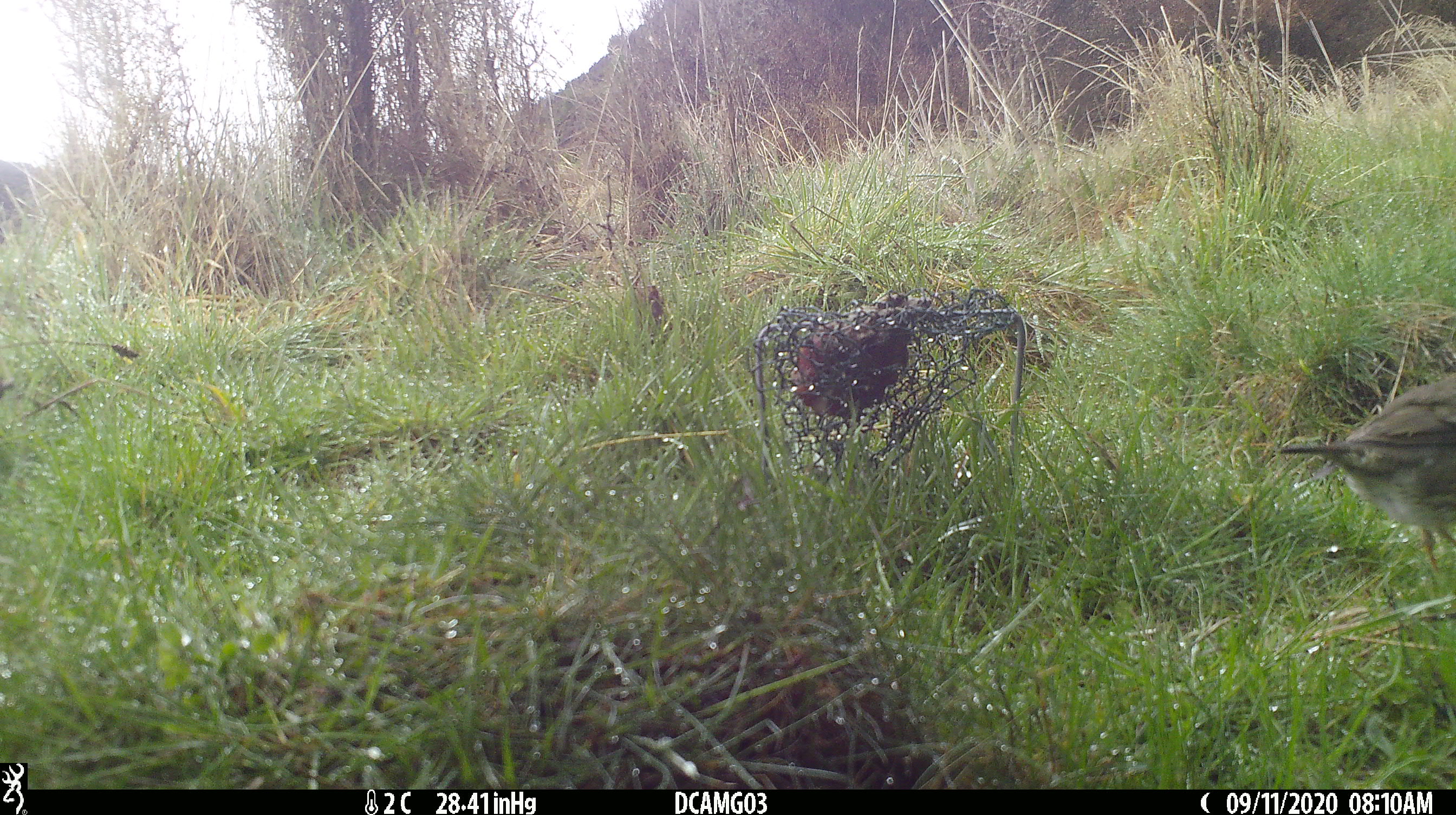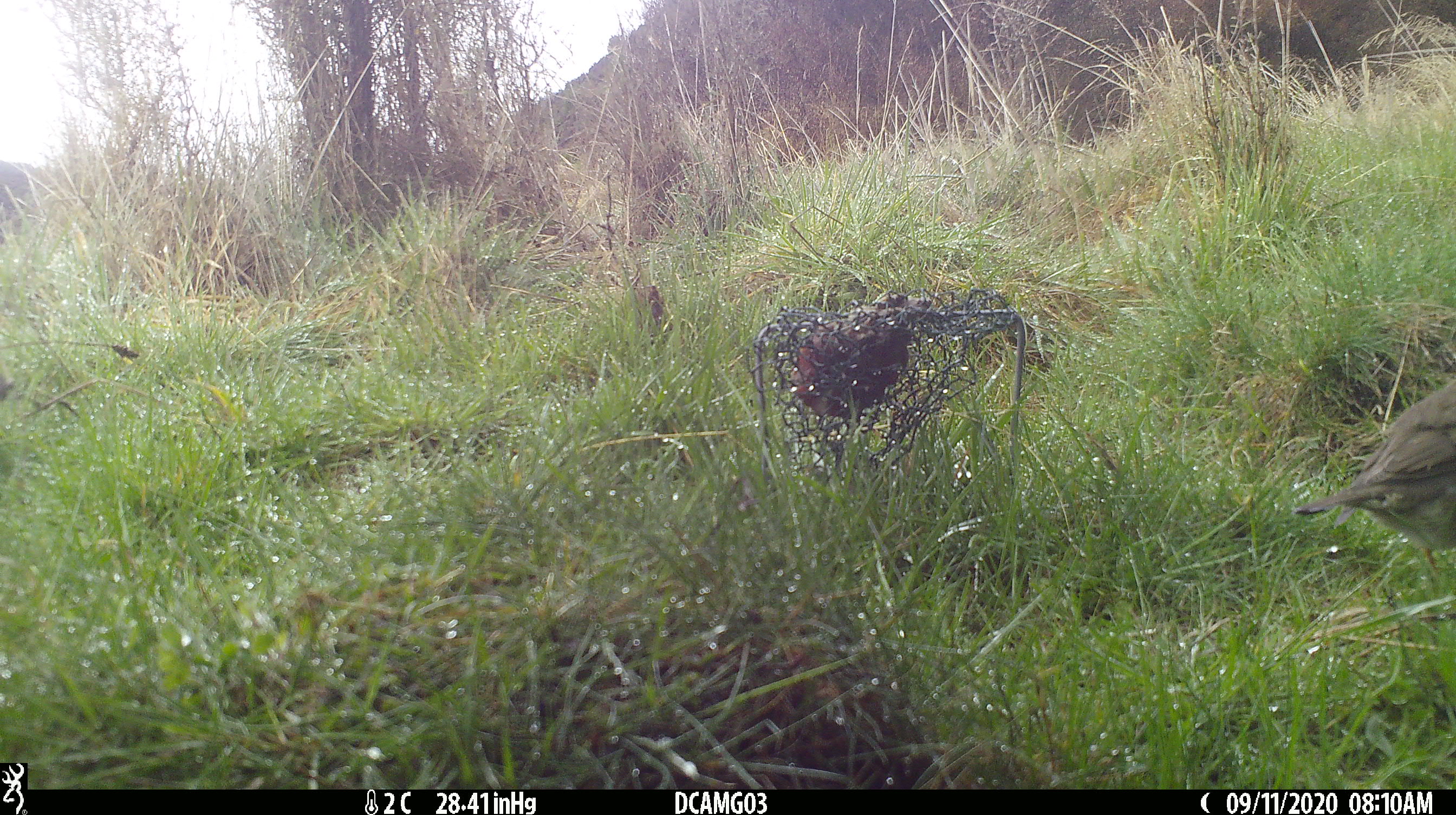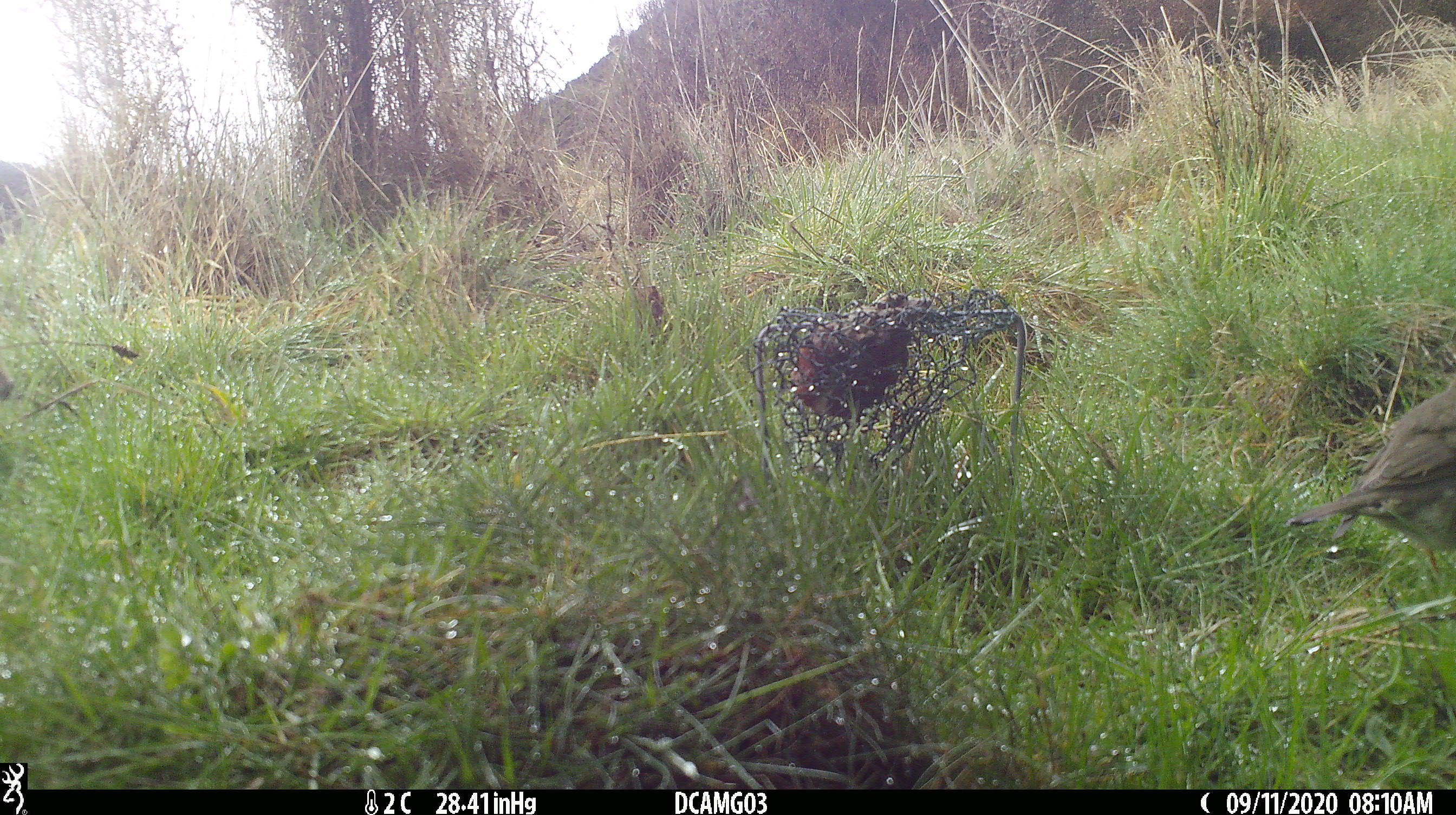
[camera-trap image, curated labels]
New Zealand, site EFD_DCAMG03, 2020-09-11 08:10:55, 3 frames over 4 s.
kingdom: Animalia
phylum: Chordata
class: Aves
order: Passeriformes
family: Turdidae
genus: Turdus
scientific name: Turdus philomelos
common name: song thrush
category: thrush